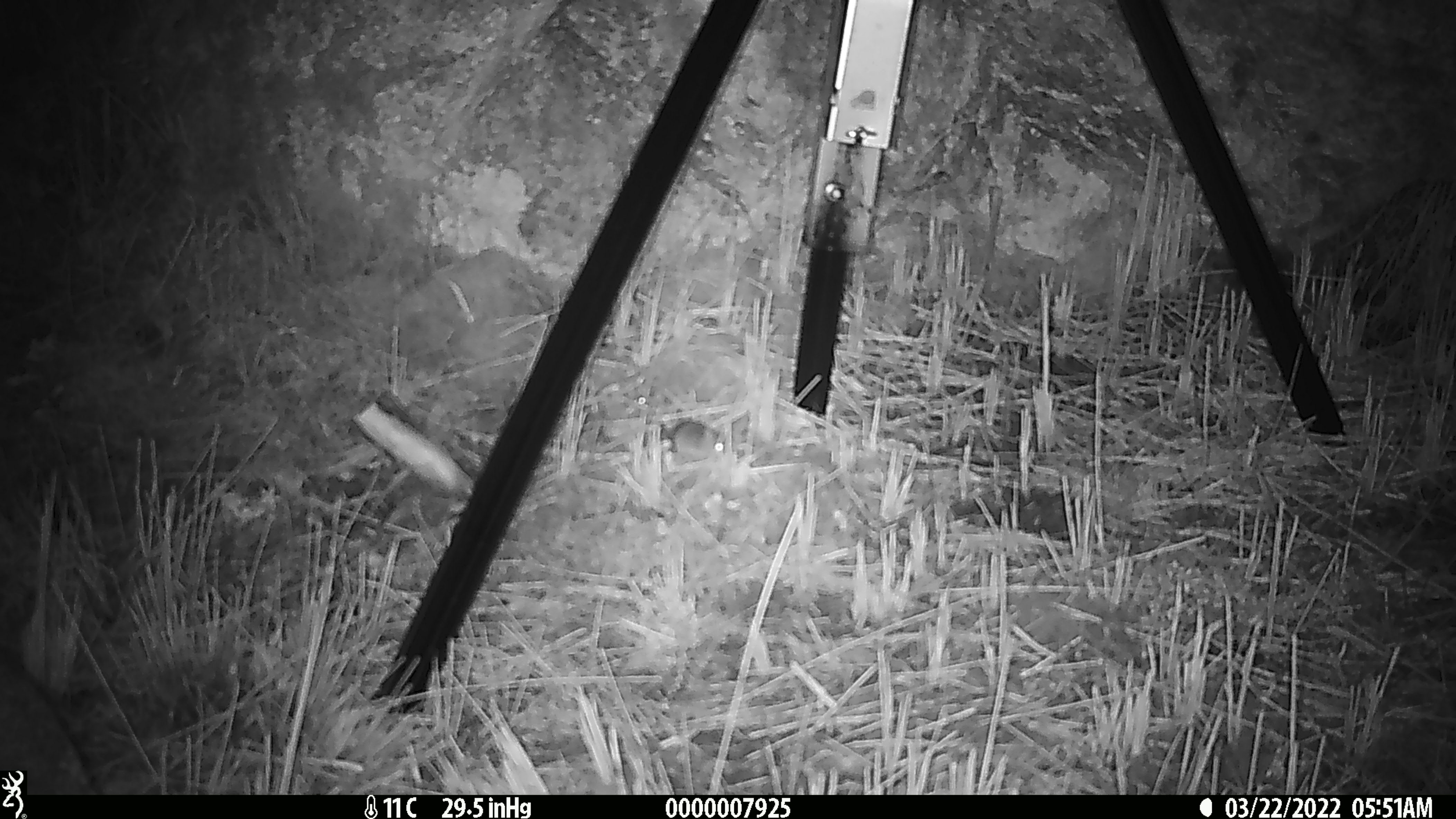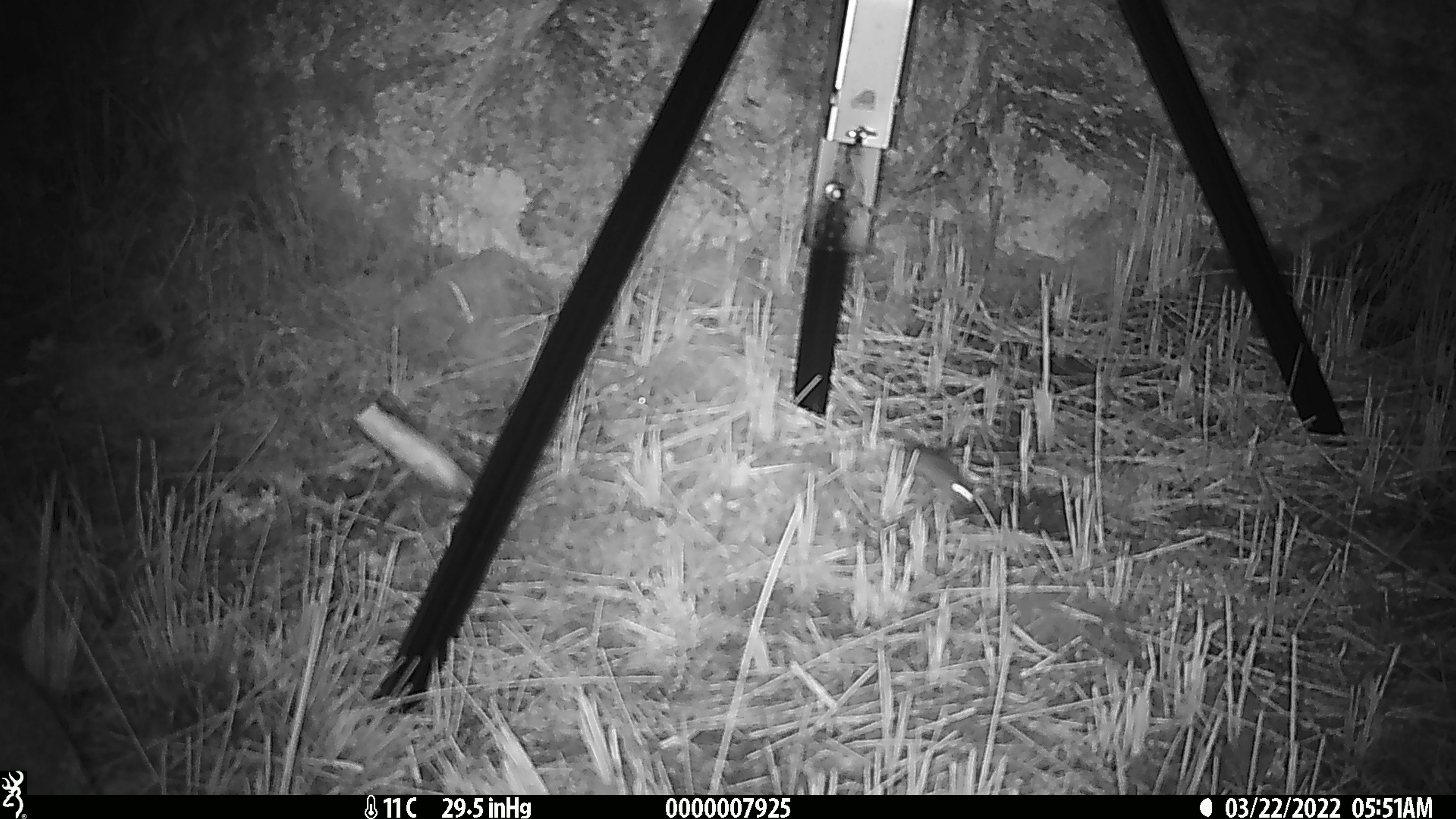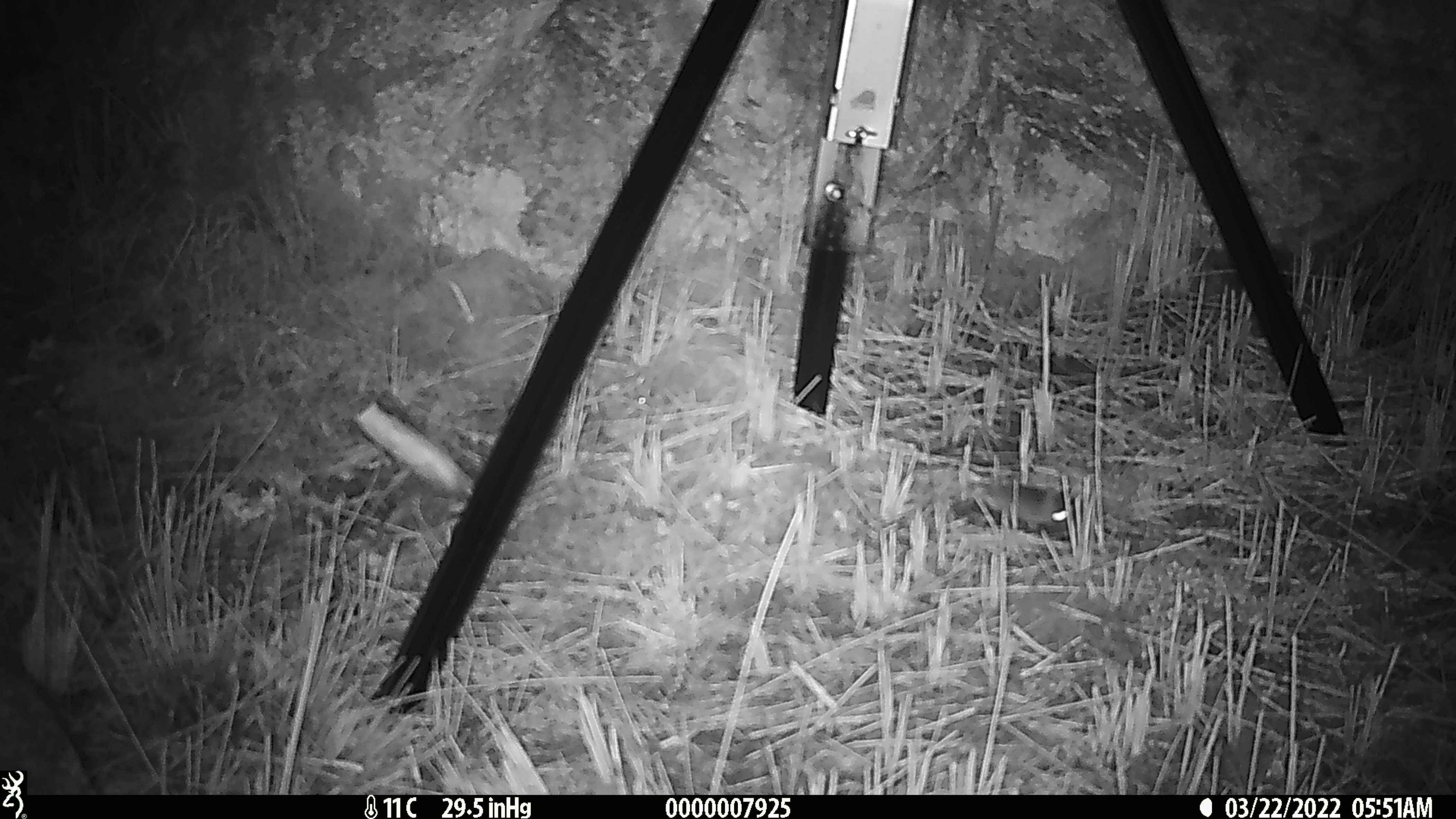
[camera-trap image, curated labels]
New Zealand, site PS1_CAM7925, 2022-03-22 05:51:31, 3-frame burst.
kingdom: Animalia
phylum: Chordata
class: Mammalia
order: Rodentia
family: Muridae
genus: Mus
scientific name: Mus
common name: mouse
Mouse (Mus).